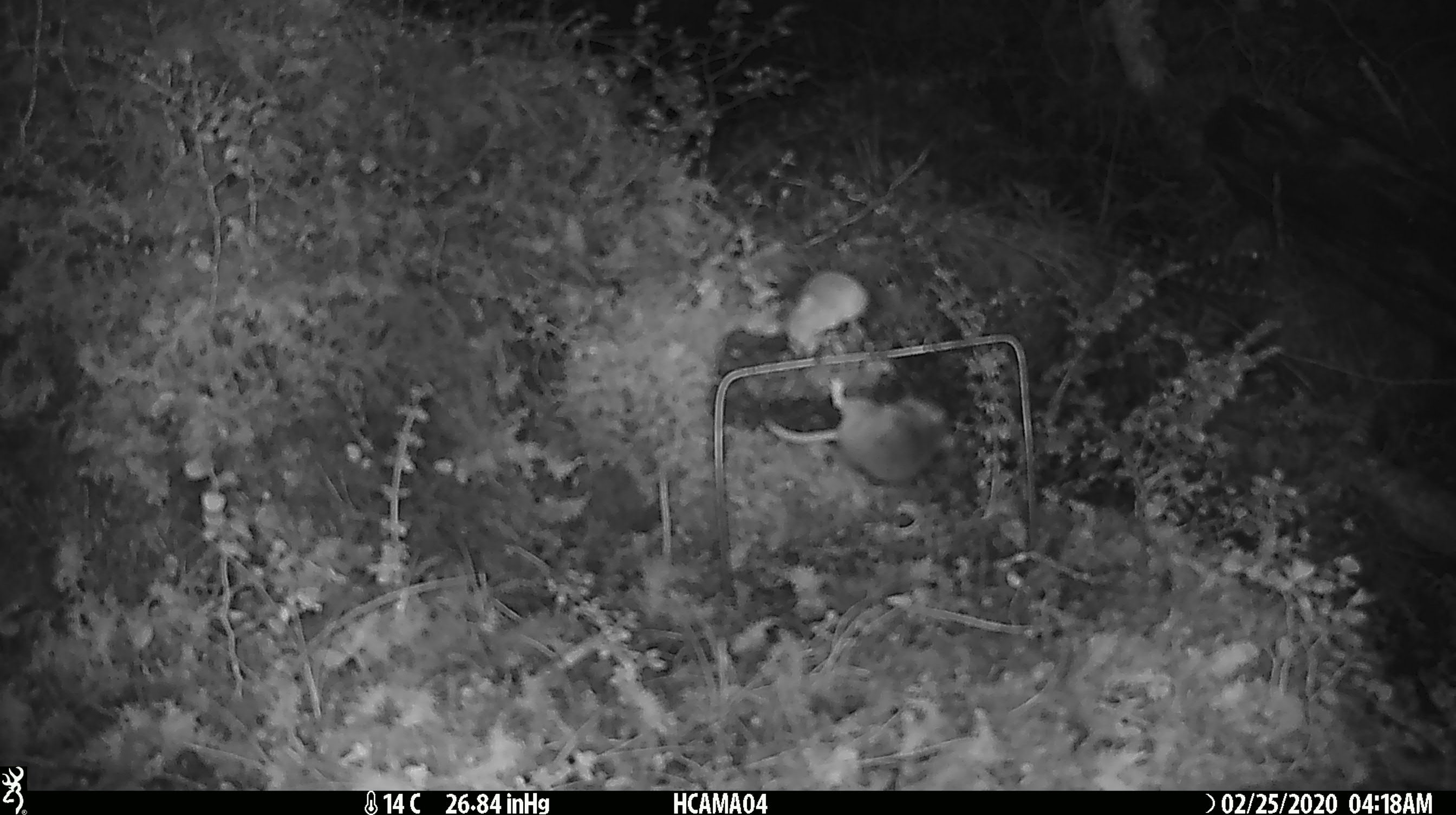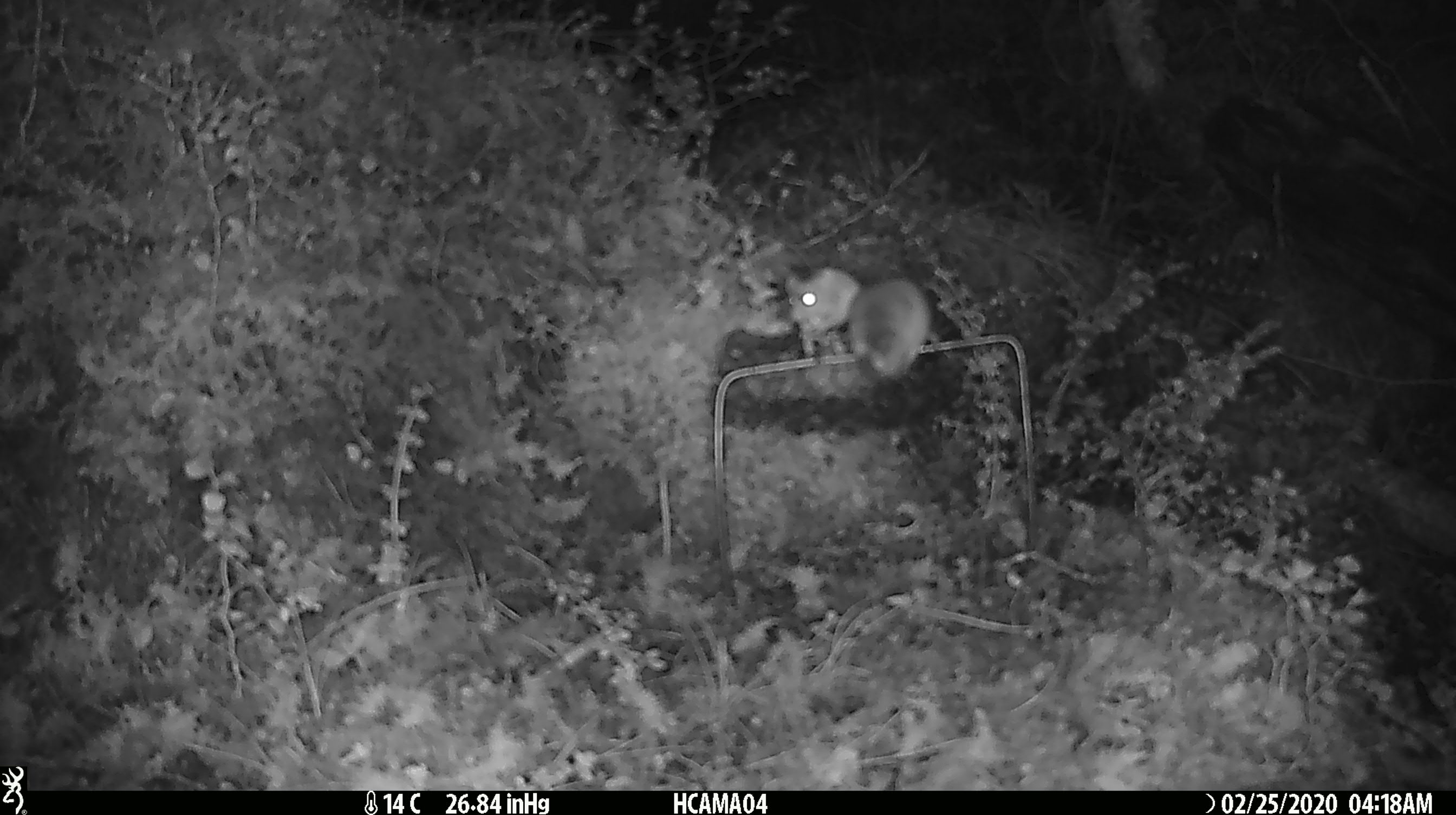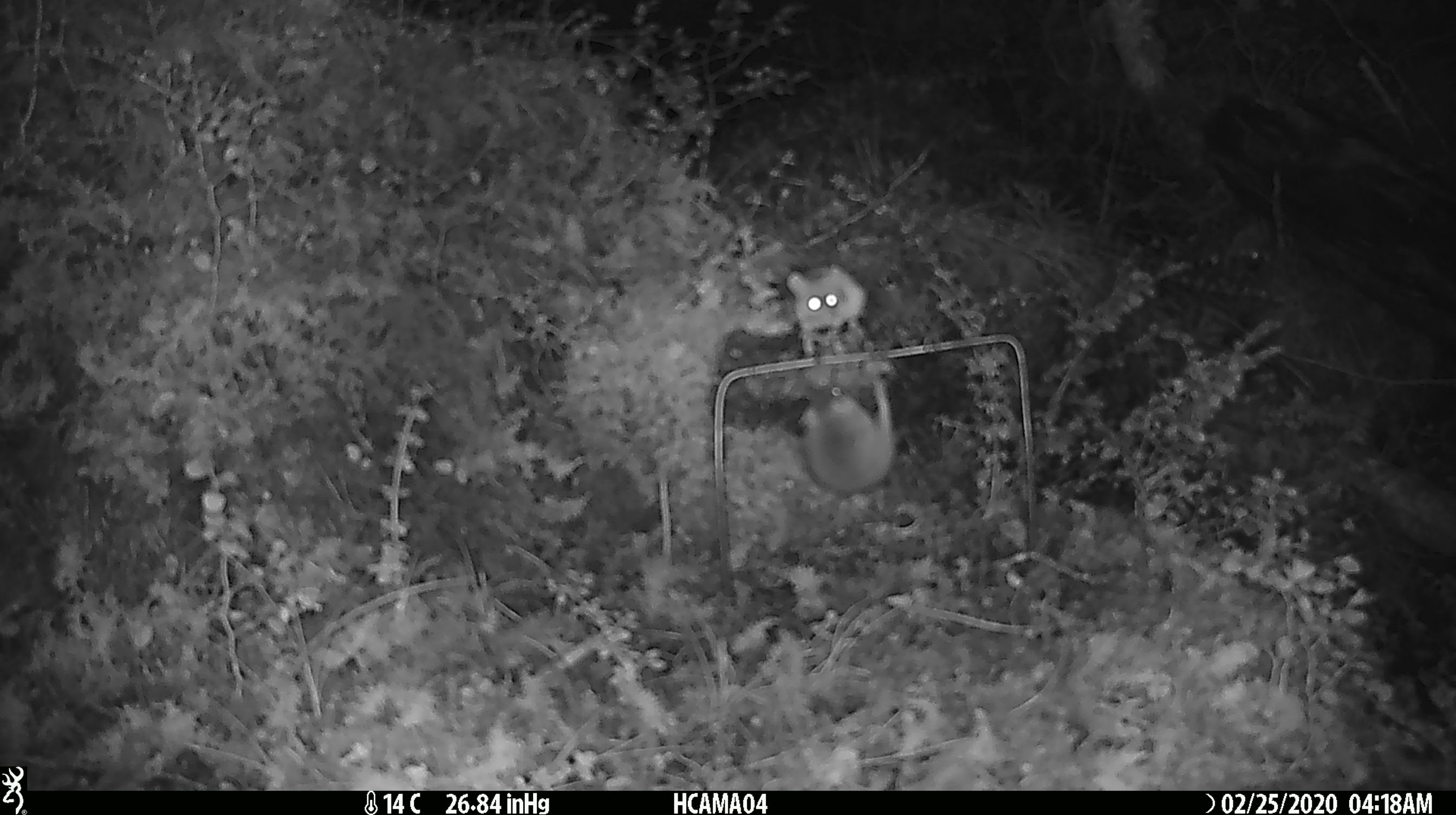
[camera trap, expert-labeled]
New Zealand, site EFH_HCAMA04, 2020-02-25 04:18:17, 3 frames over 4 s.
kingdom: Animalia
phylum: Chordata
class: Mammalia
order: Rodentia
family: Muridae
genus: Mus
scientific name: Mus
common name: mouse